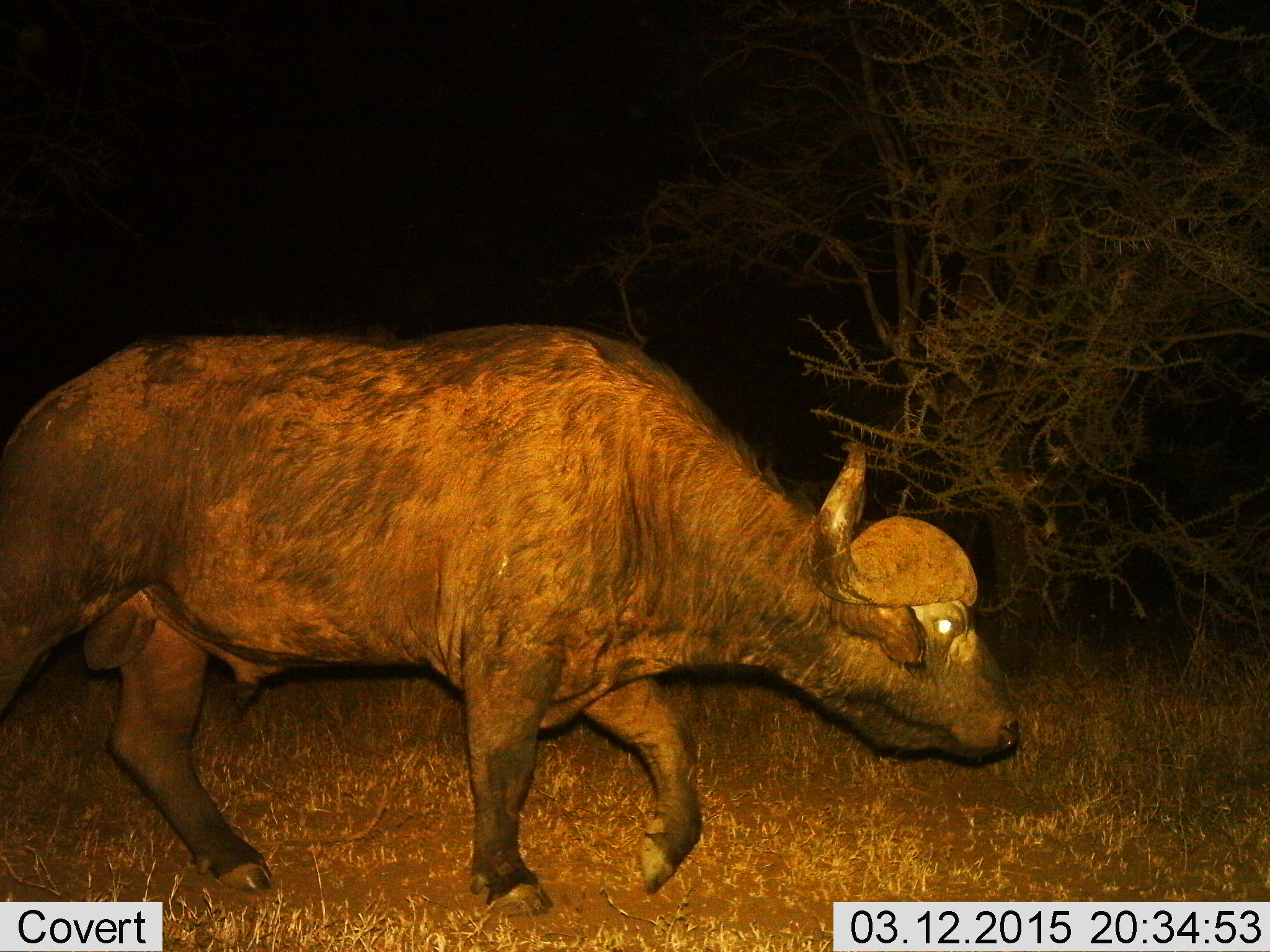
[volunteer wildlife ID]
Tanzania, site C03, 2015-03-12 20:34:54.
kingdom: Animalia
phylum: Chordata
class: Mammalia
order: Artiodactyla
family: Bovidae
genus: Syncerus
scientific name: Syncerus caffer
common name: cape buffalo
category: buffalo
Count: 1.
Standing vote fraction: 0%.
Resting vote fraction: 0%.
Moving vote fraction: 100%.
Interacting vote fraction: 0%.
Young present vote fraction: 0%.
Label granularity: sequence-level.